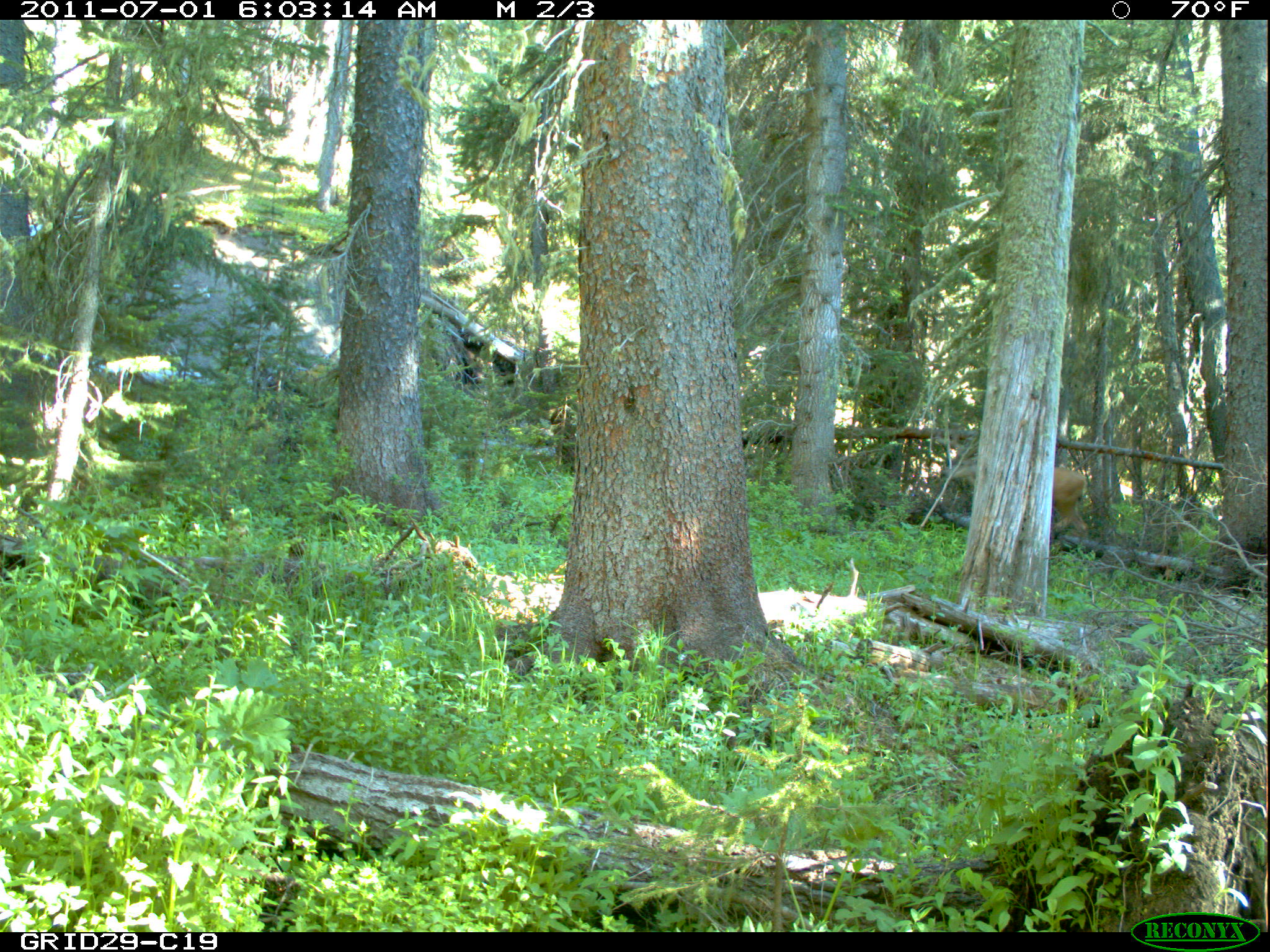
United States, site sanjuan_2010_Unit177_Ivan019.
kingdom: Animalia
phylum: Chordata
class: Mammalia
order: Artiodactyla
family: Cervidae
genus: Odocoileus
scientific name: Odocoileus hemionus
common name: mule deer